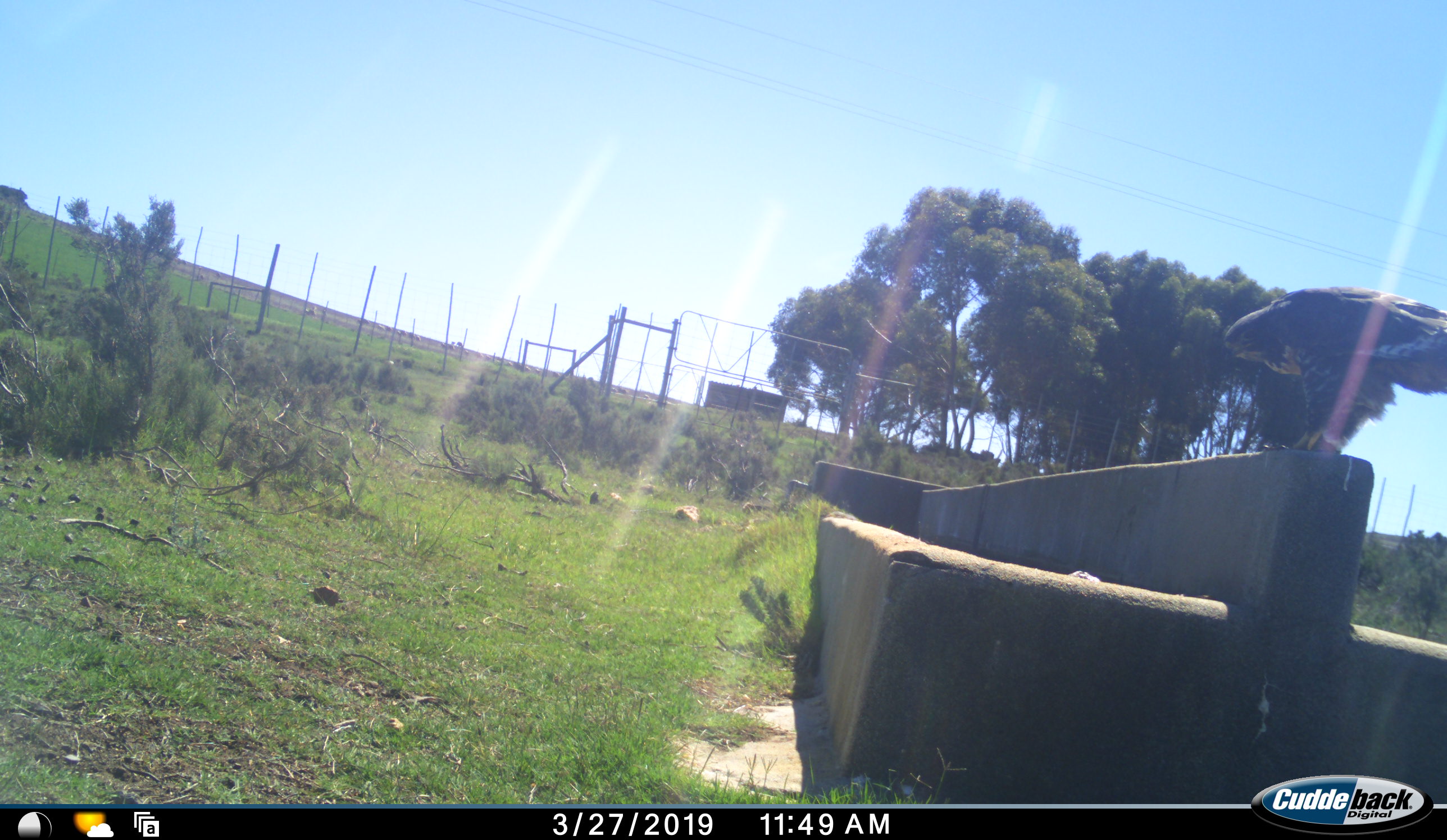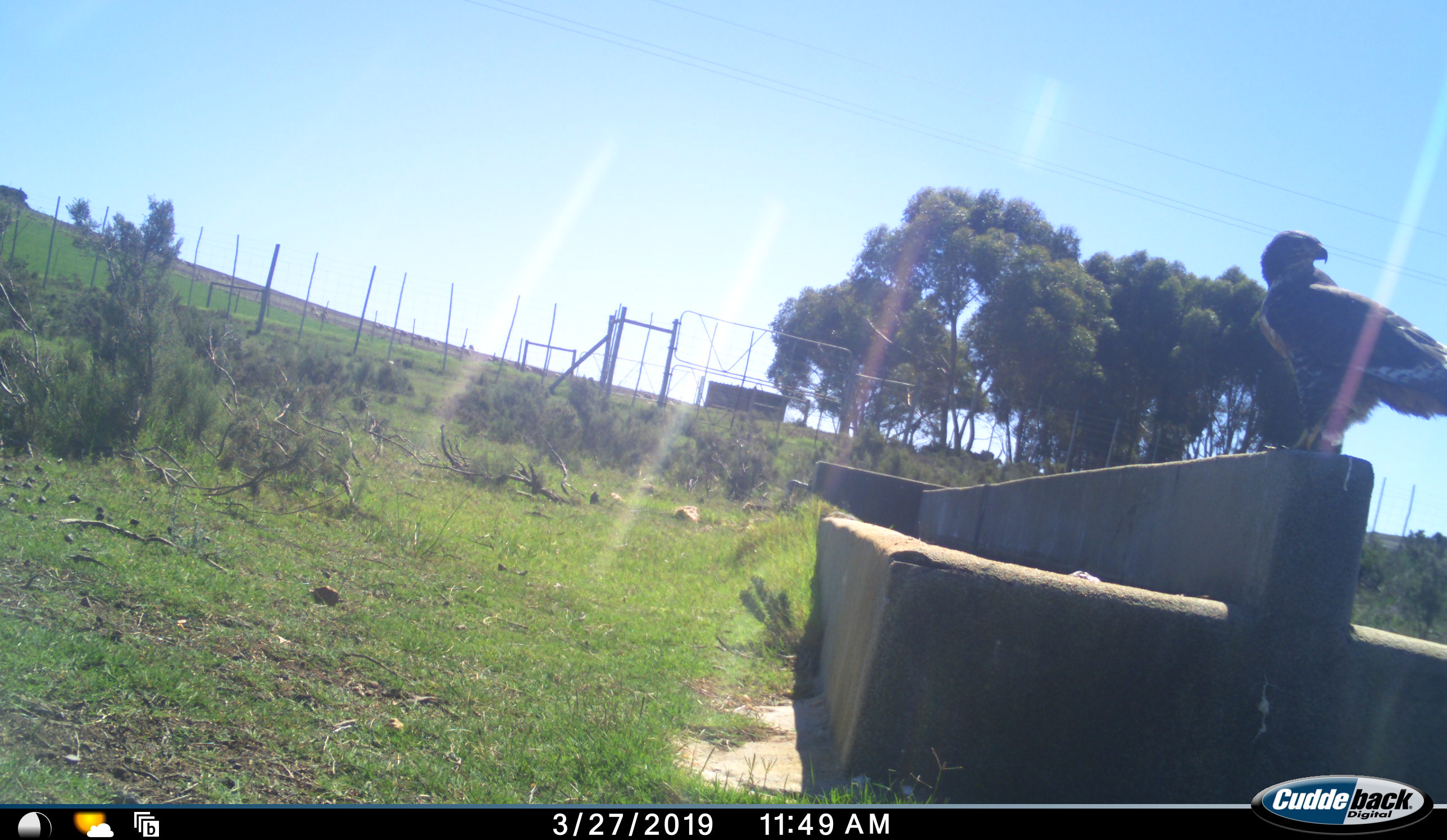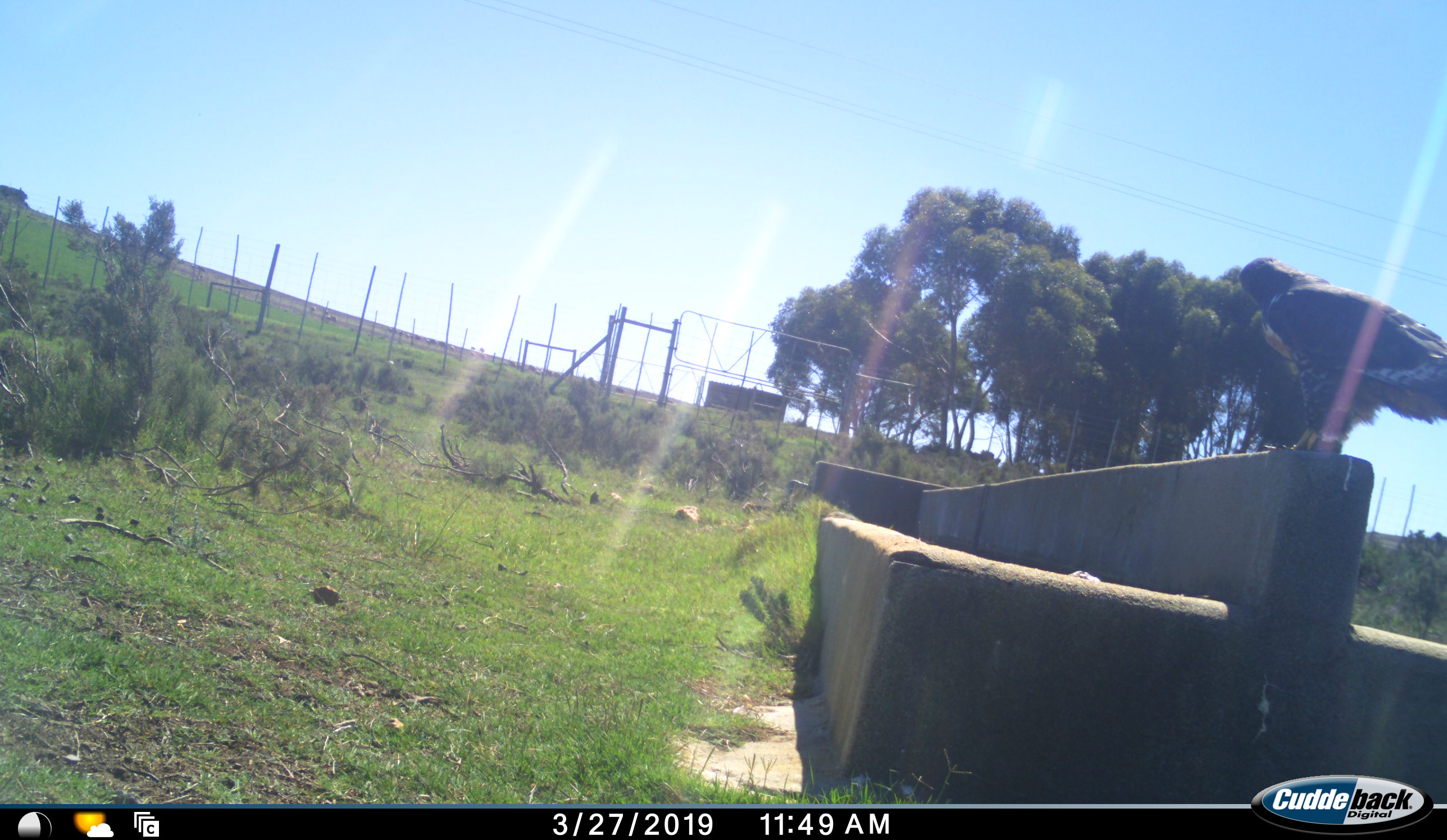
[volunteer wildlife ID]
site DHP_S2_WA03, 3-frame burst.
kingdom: Animalia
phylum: Chordata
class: Aves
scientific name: Aves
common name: bird of prey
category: birdofprey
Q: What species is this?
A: Birdofprey (bird of prey) (Aves).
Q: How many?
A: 1.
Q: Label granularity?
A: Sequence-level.